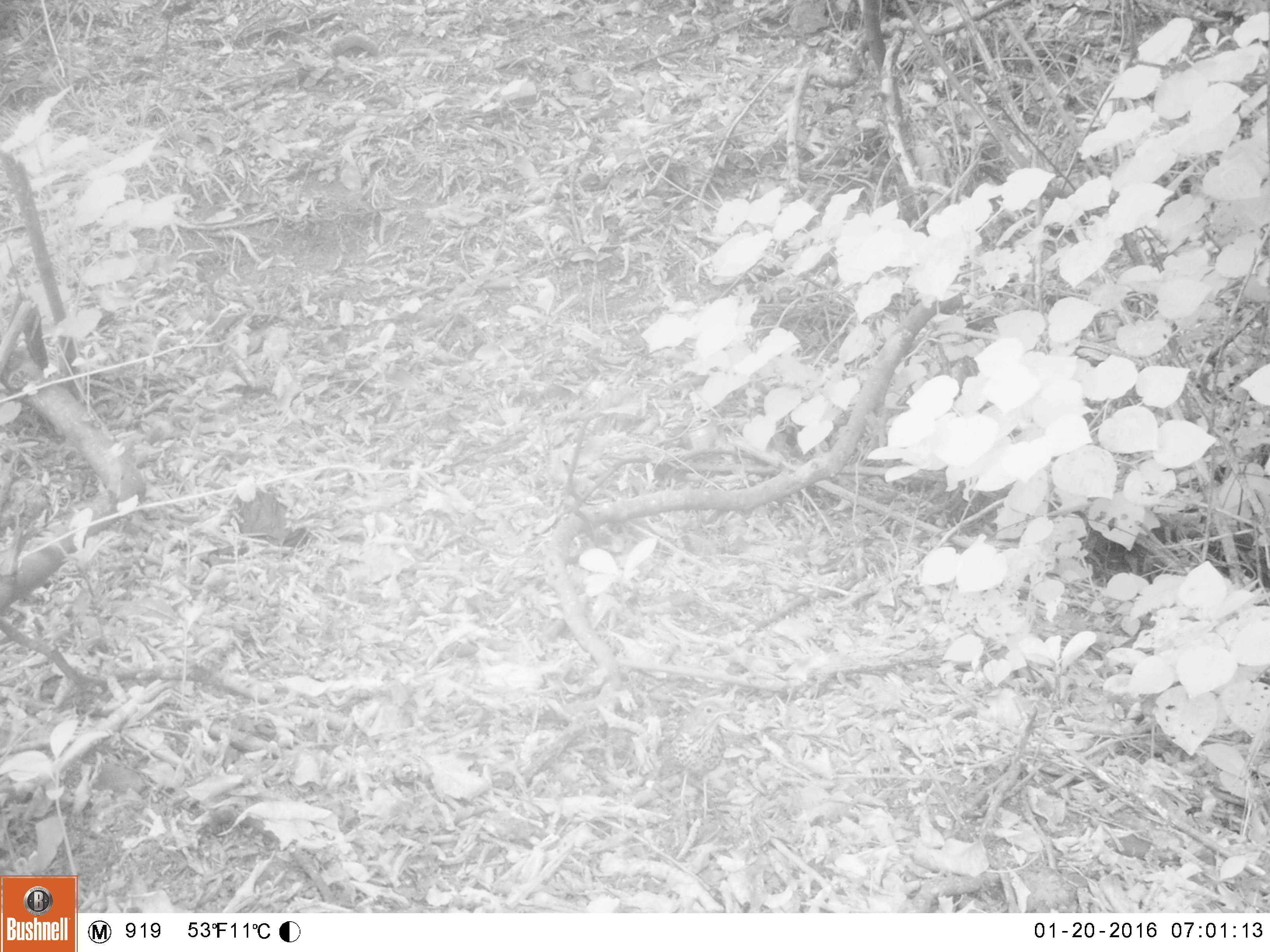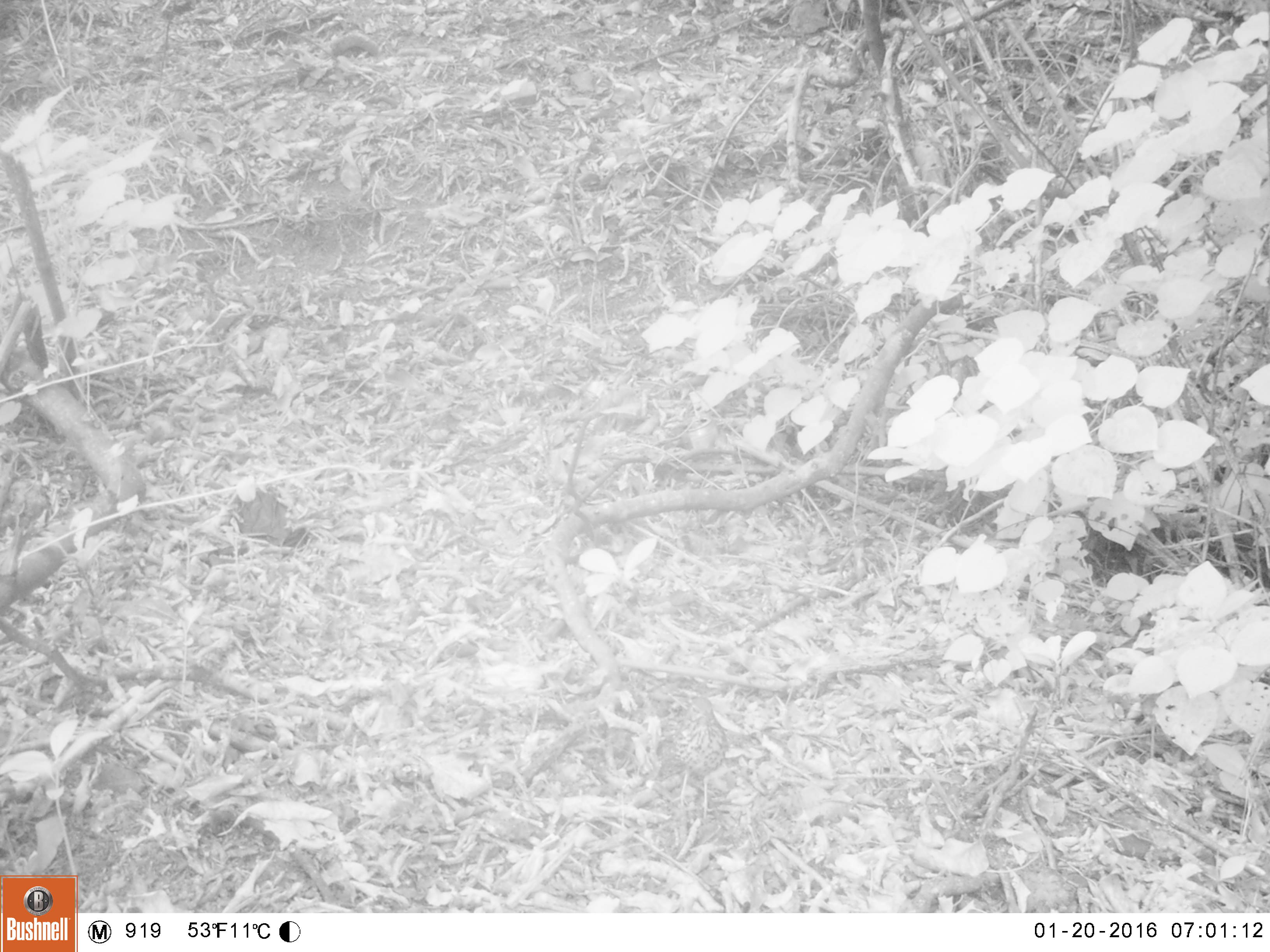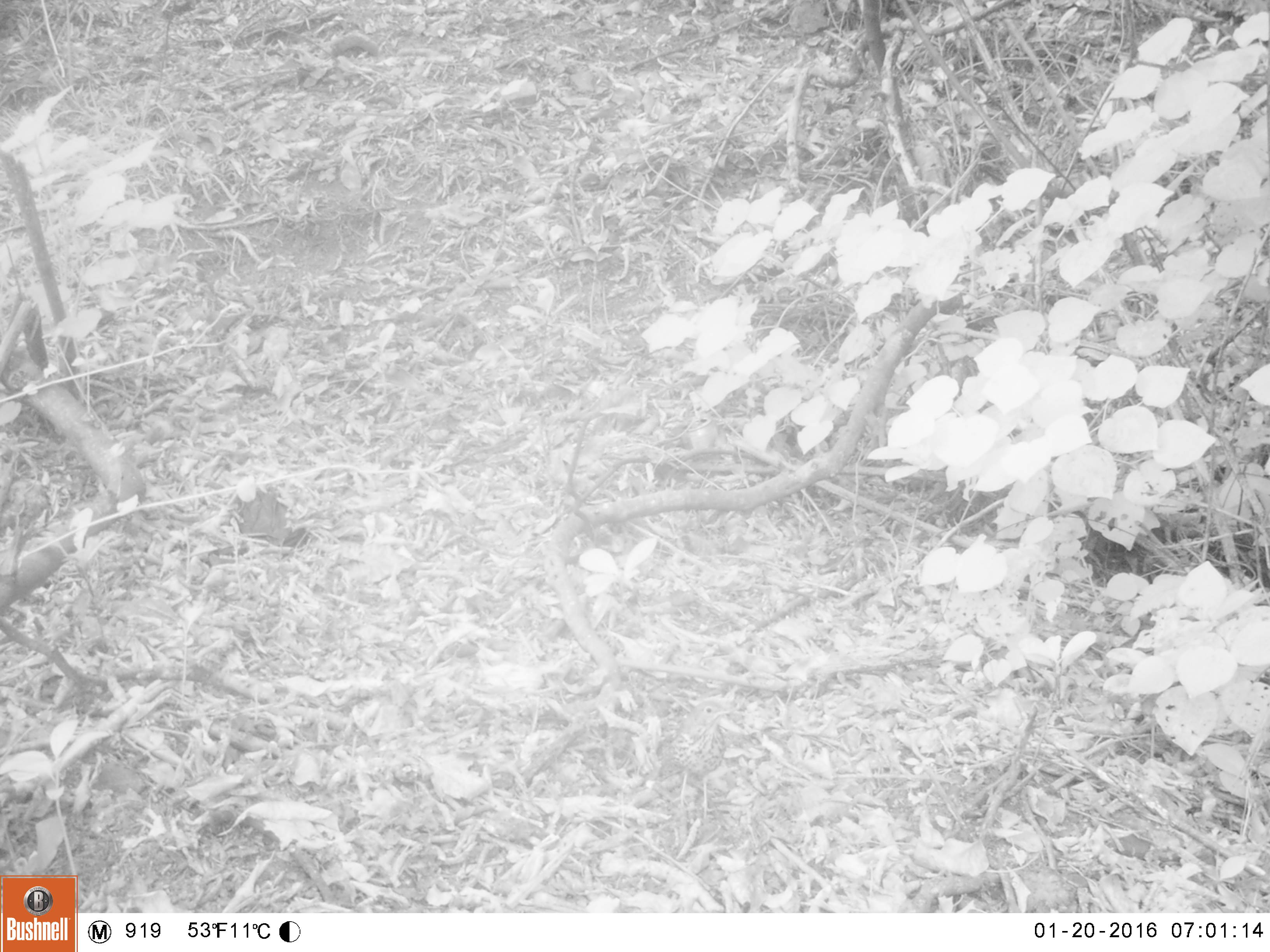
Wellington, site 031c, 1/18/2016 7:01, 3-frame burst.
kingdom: Animalia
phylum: Chordata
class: Aves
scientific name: Aves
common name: bird